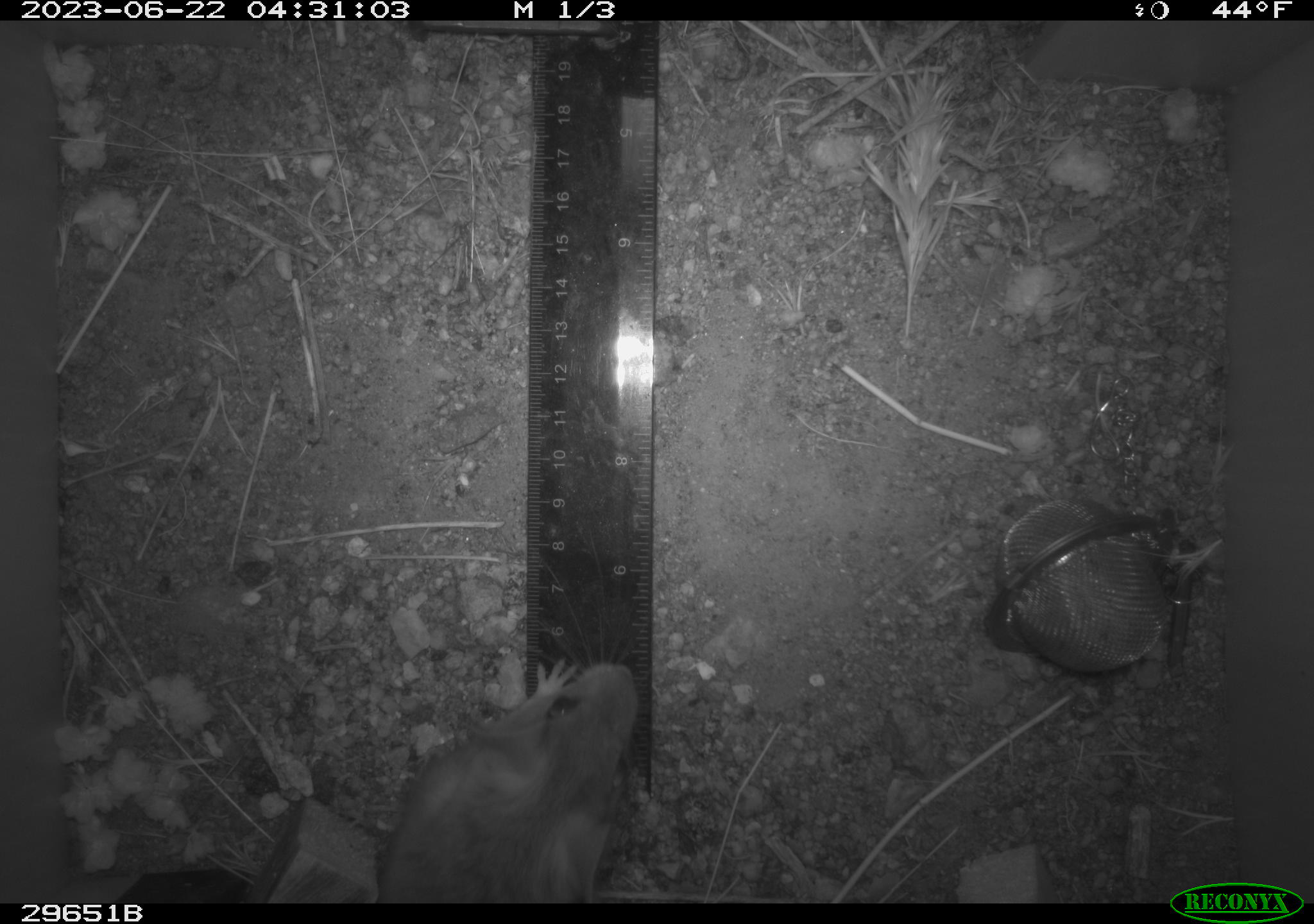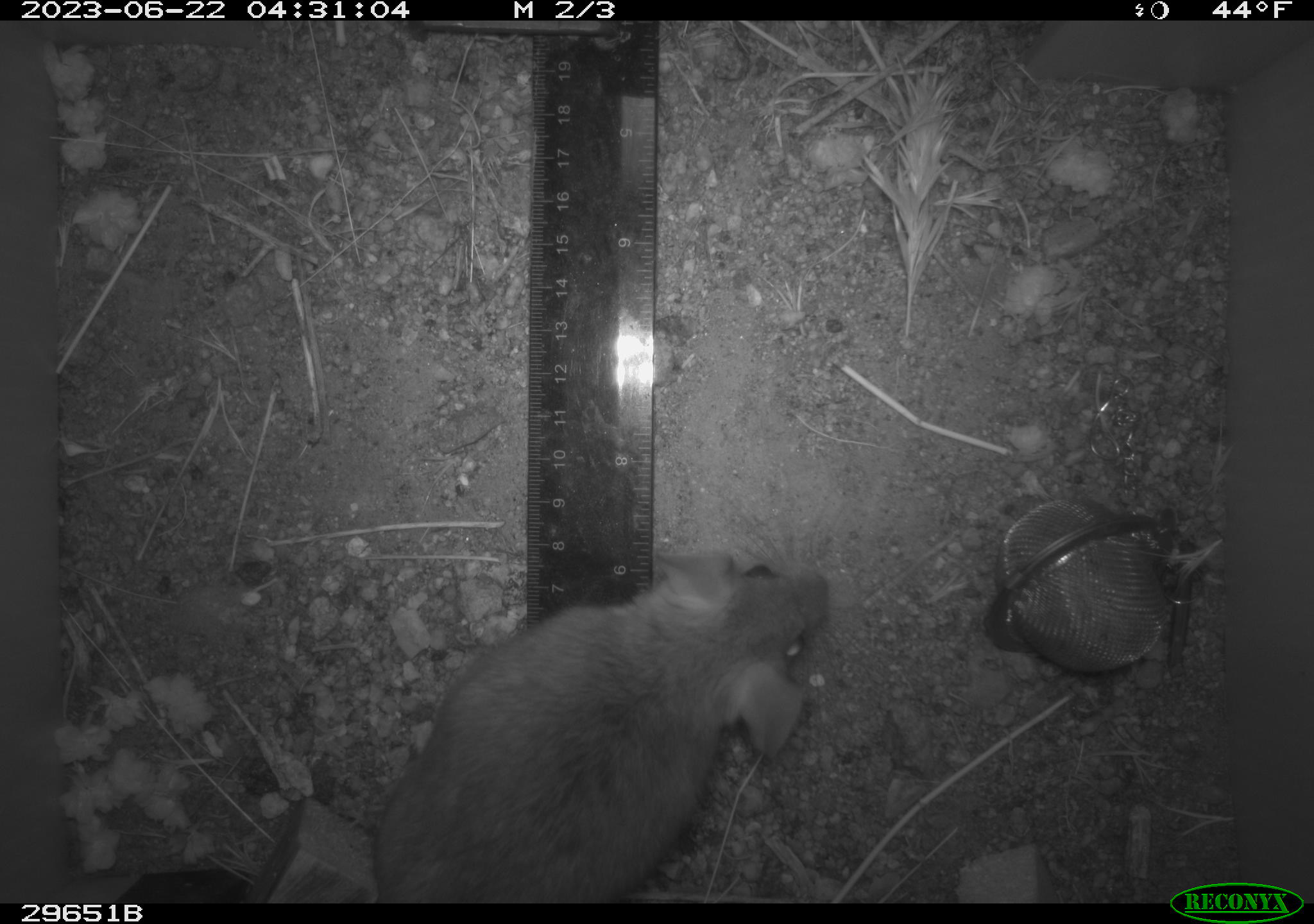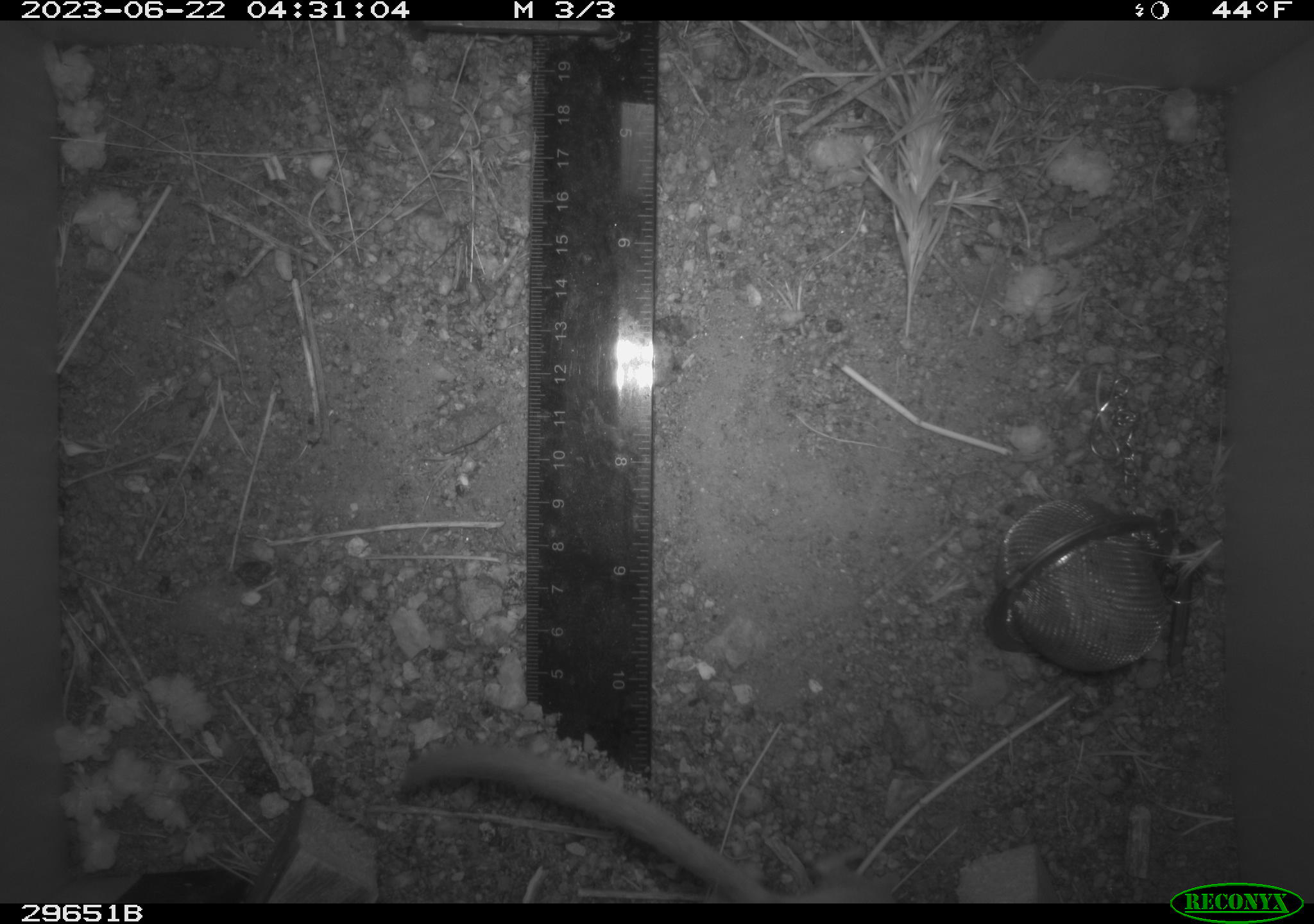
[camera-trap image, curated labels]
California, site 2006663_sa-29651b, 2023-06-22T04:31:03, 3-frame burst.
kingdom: Animalia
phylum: Chordata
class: Mammalia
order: Rodentia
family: Cricetidae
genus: Neotoma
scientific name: Neotoma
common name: pack rat or woodrat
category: neotoma species